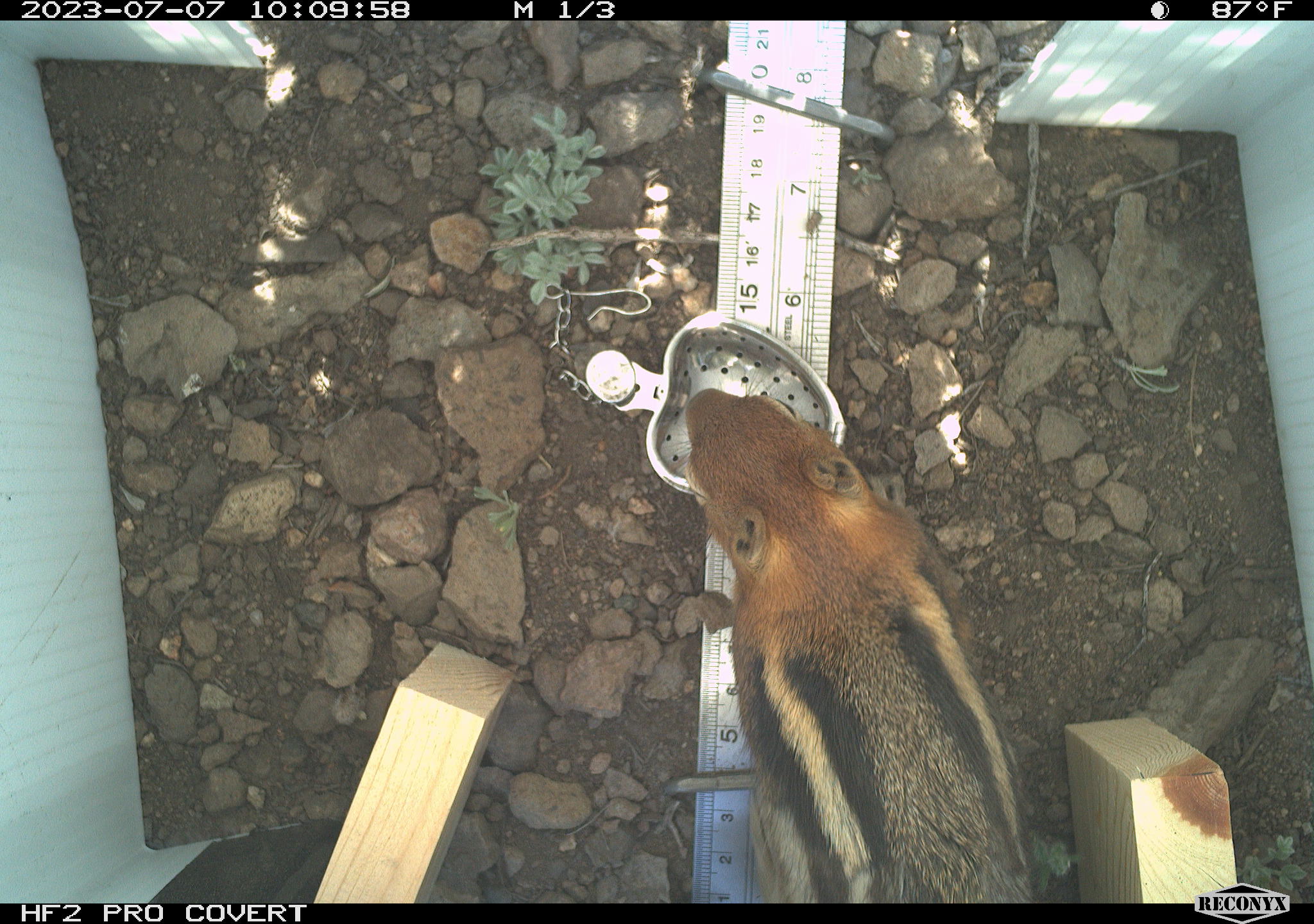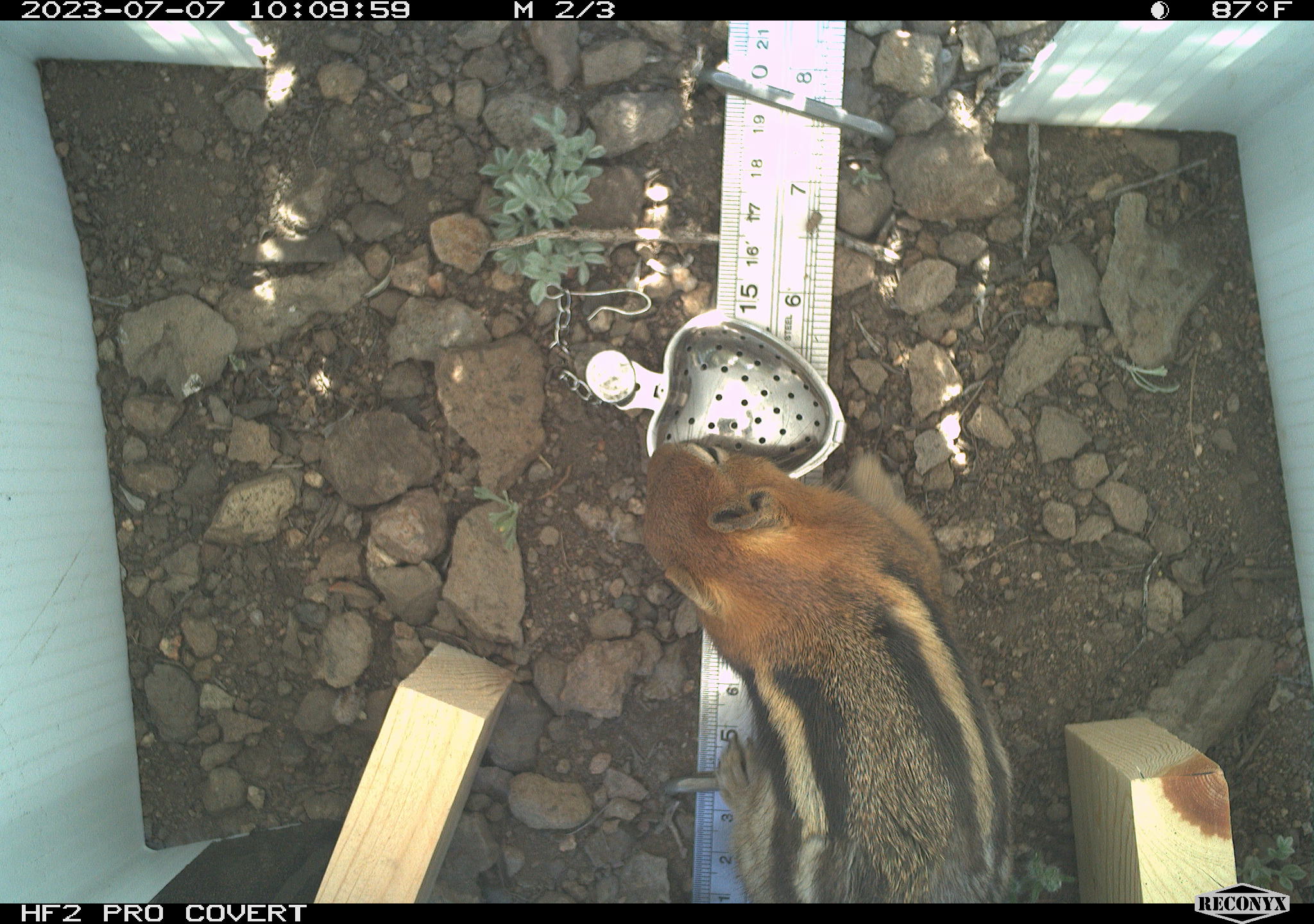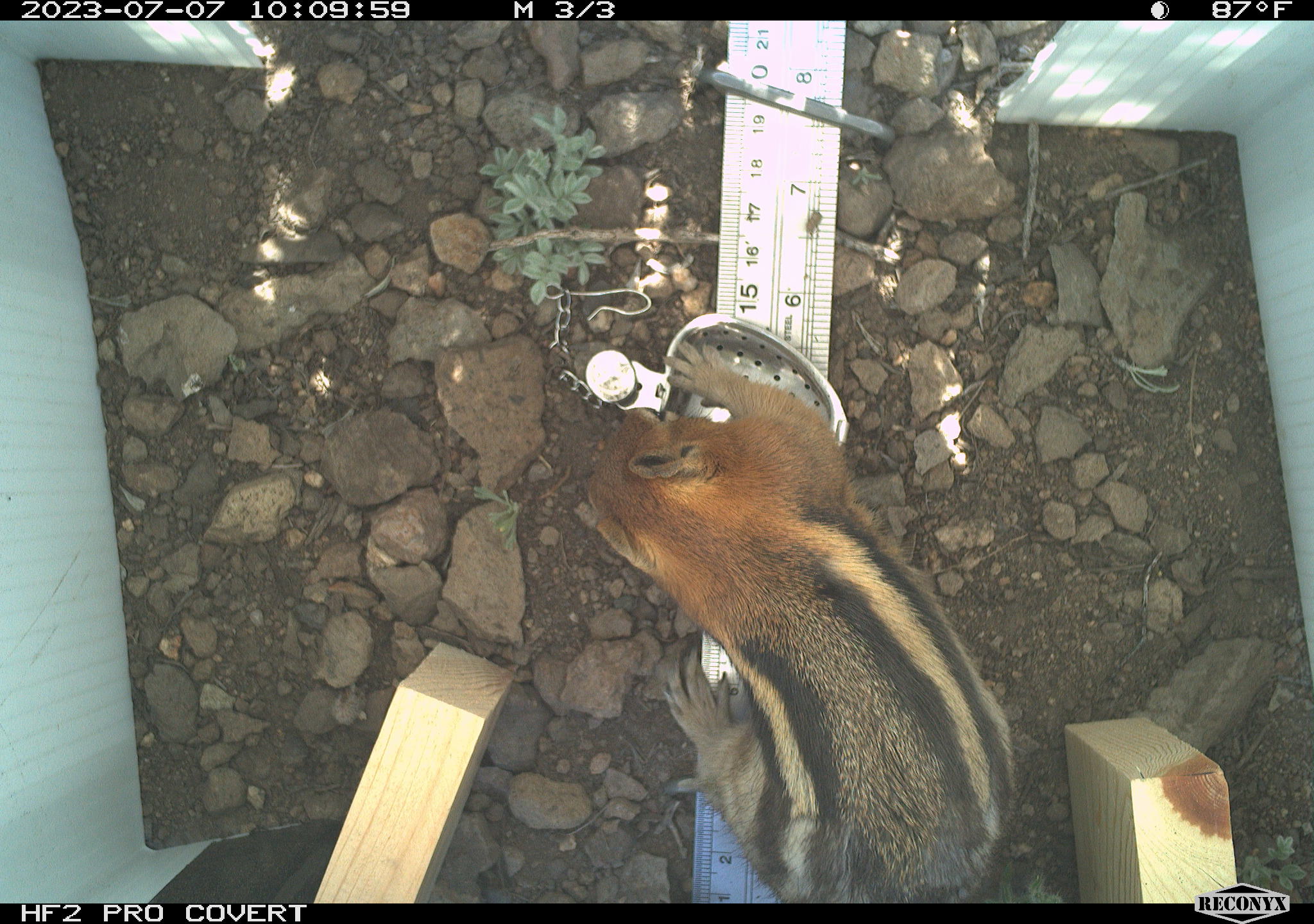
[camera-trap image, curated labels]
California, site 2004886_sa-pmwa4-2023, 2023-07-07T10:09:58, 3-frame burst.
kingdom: Animalia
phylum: Chordata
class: Mammalia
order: Rodentia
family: Sciuridae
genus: Callospermophilus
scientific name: Callospermophilus lateralis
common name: golden mantled ground squirrel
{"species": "golden mantled ground squirrel (Callospermophilus lateralis)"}